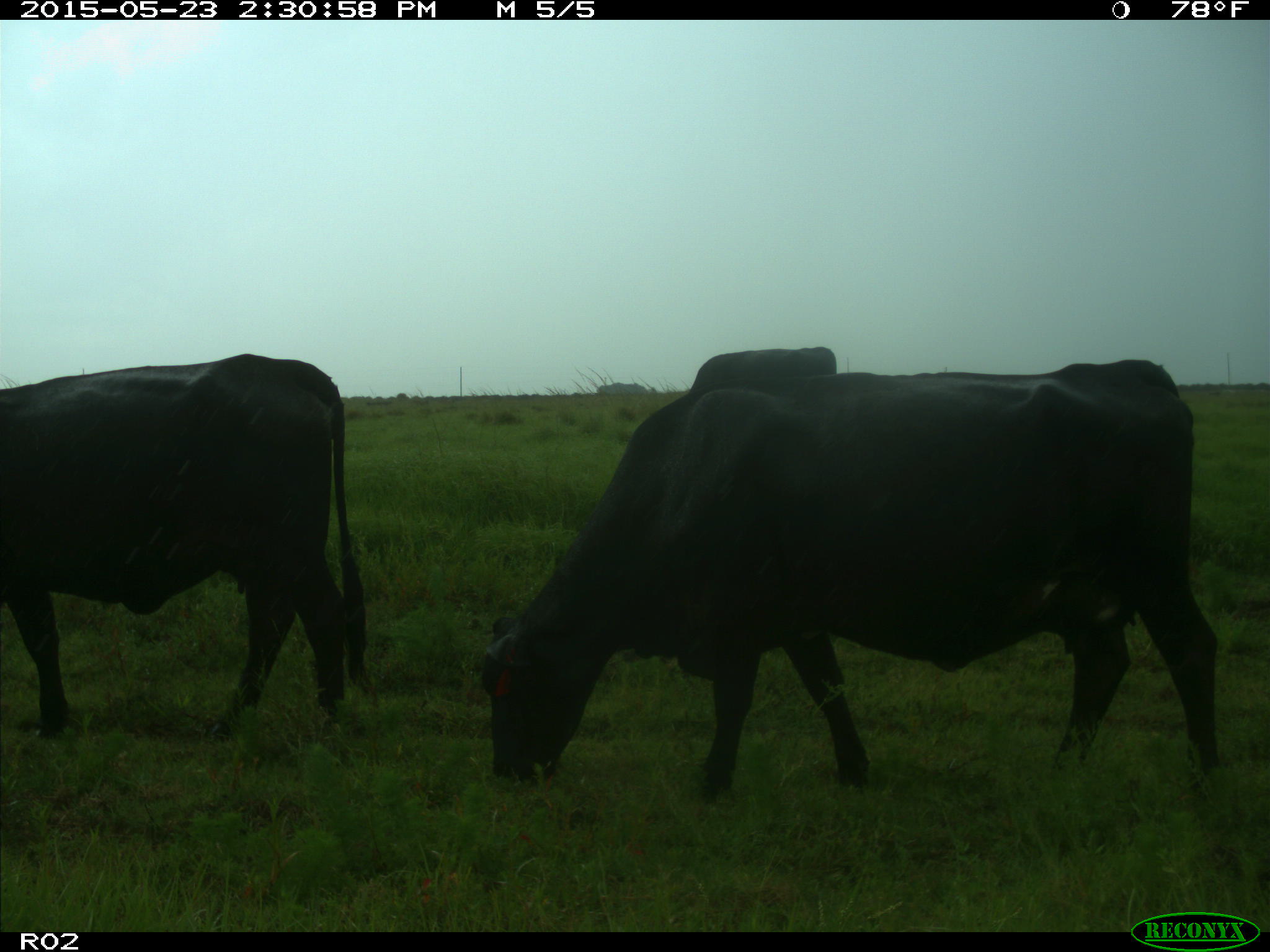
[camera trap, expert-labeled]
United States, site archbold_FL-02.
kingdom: Animalia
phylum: Chordata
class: Mammalia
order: Artiodactyla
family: Bovidae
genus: Bos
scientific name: Bos taurus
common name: domestic cow